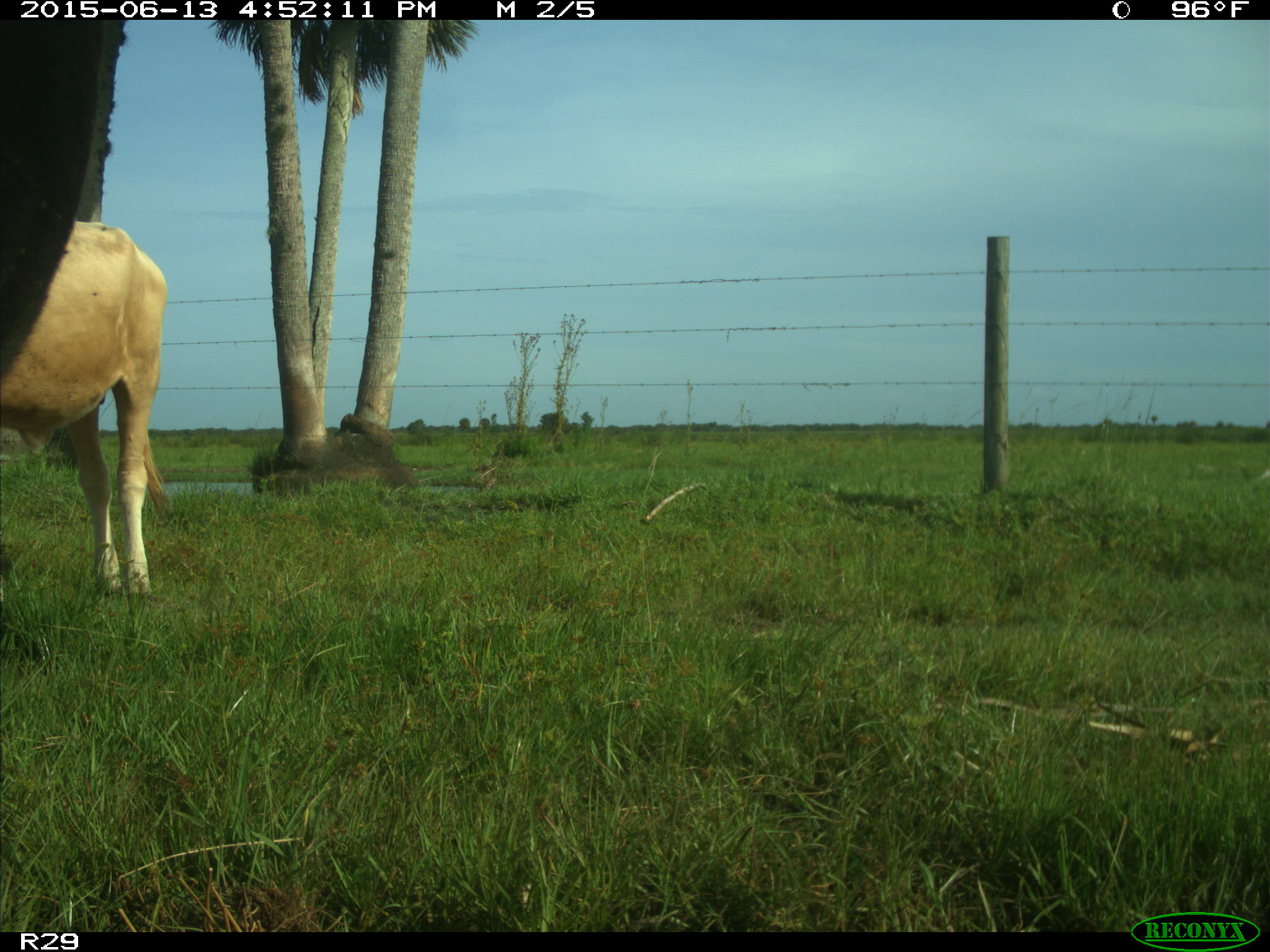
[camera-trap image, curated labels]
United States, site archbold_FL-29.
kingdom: Animalia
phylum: Chordata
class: Mammalia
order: Artiodactyla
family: Bovidae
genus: Bos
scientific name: Bos taurus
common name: domestic cow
Bos taurus (domestic cow).